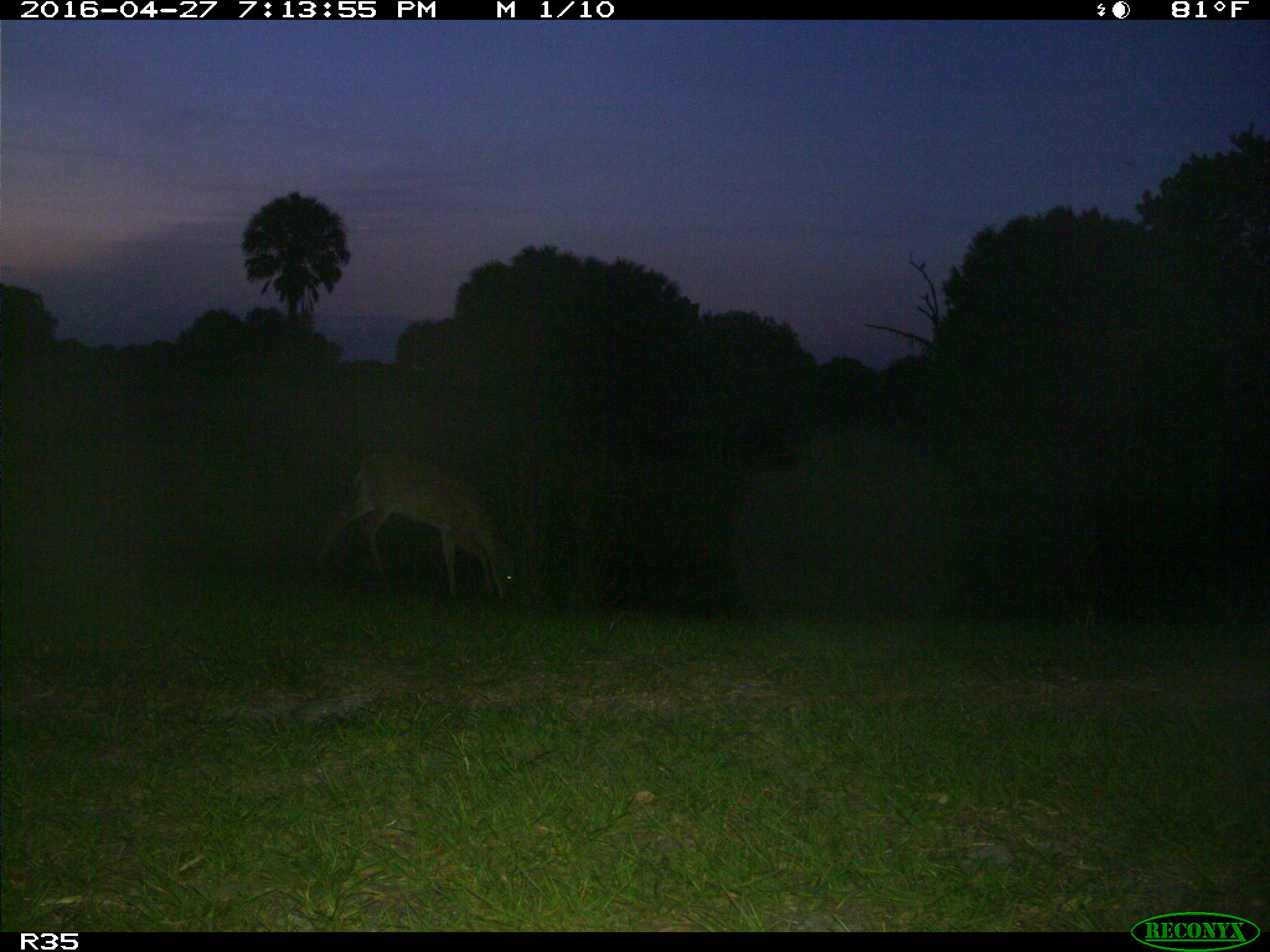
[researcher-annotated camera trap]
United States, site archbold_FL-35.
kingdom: Animalia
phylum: Chordata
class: Mammalia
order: Artiodactyla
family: Cervidae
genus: Odocoileus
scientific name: Odocoileus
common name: deer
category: unidentified deer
Unidentified deer (deer) (Odocoileus).